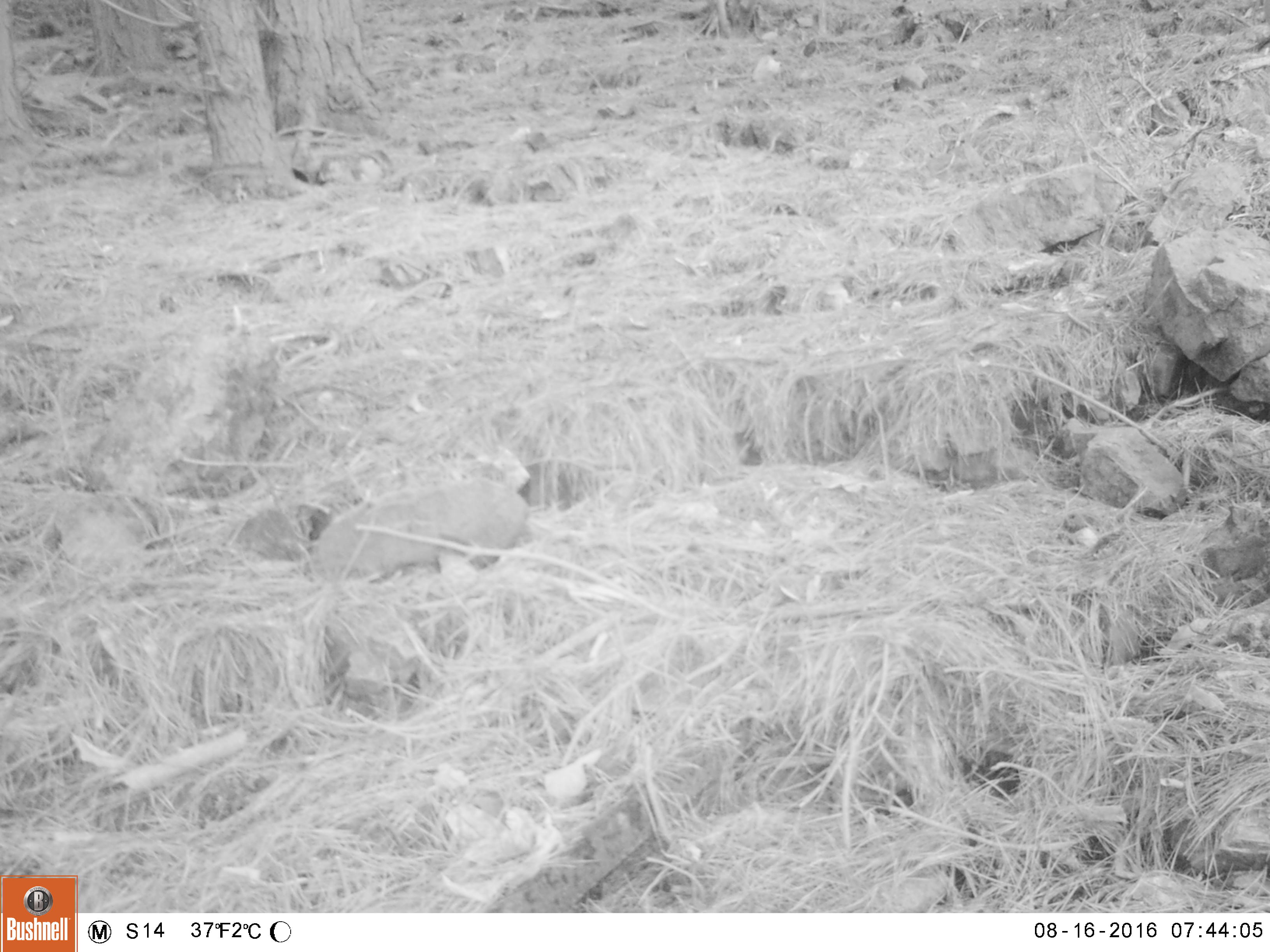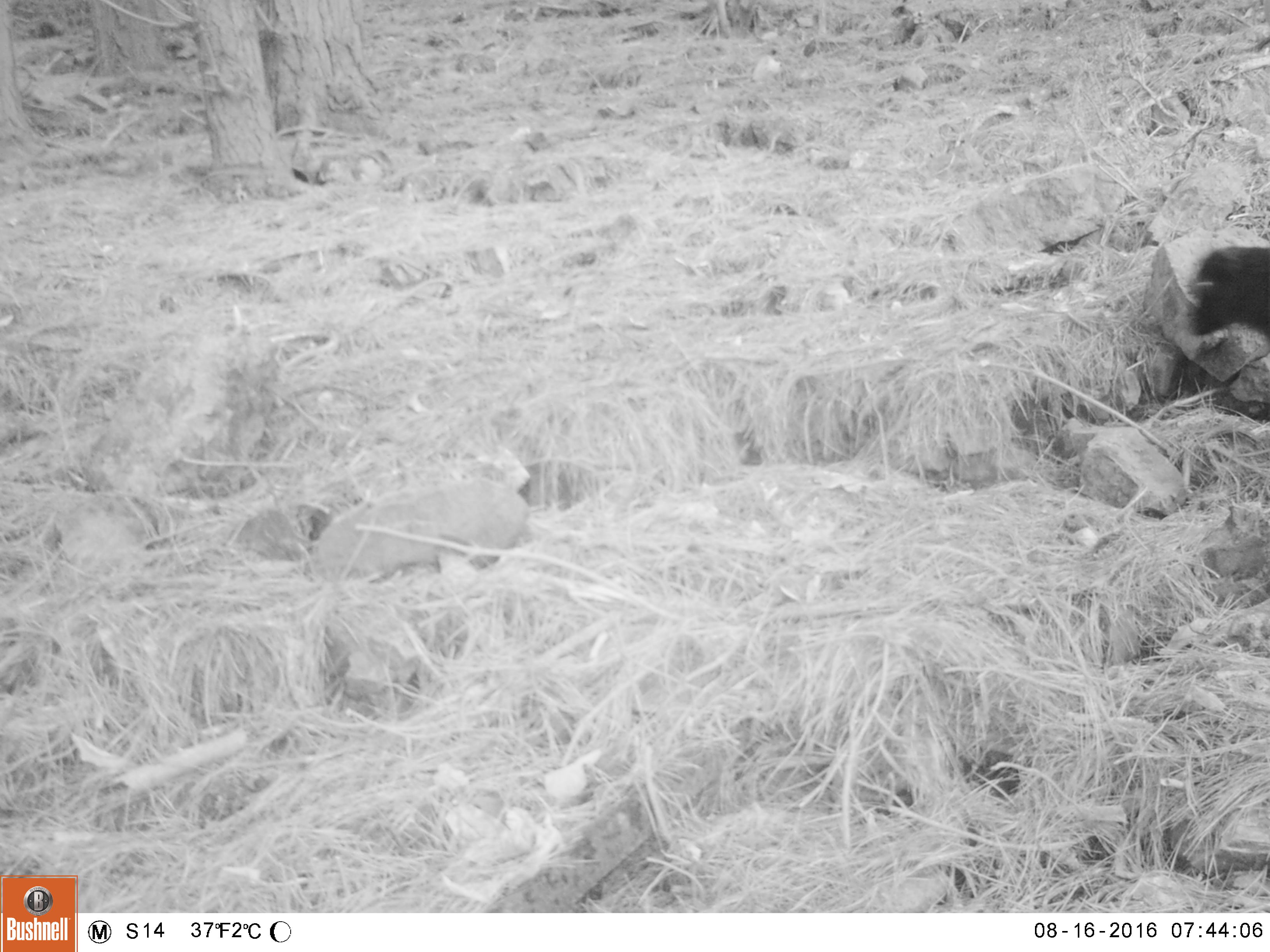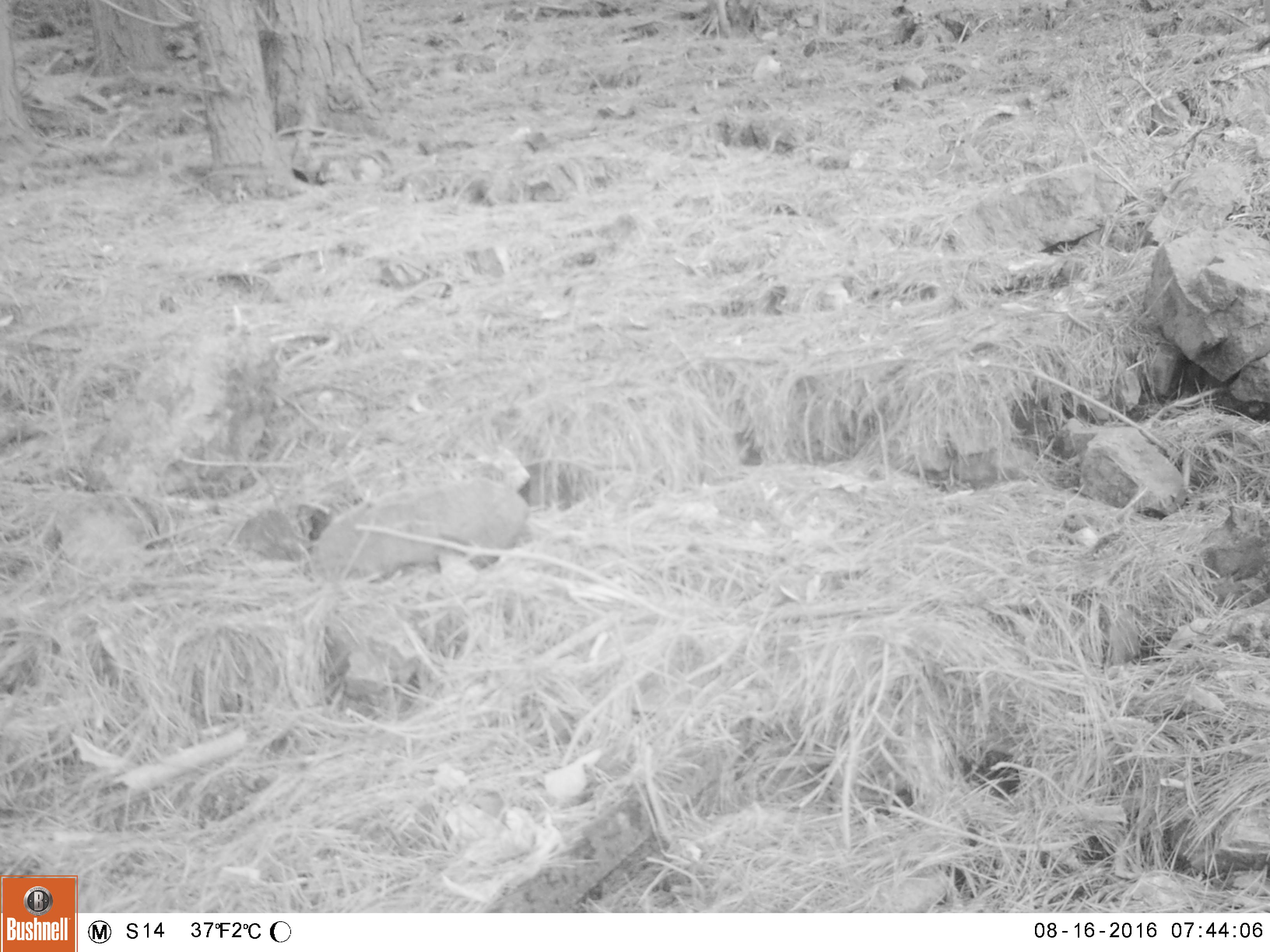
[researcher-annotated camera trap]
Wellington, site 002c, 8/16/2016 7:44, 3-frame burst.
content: unidentified animal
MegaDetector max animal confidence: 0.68